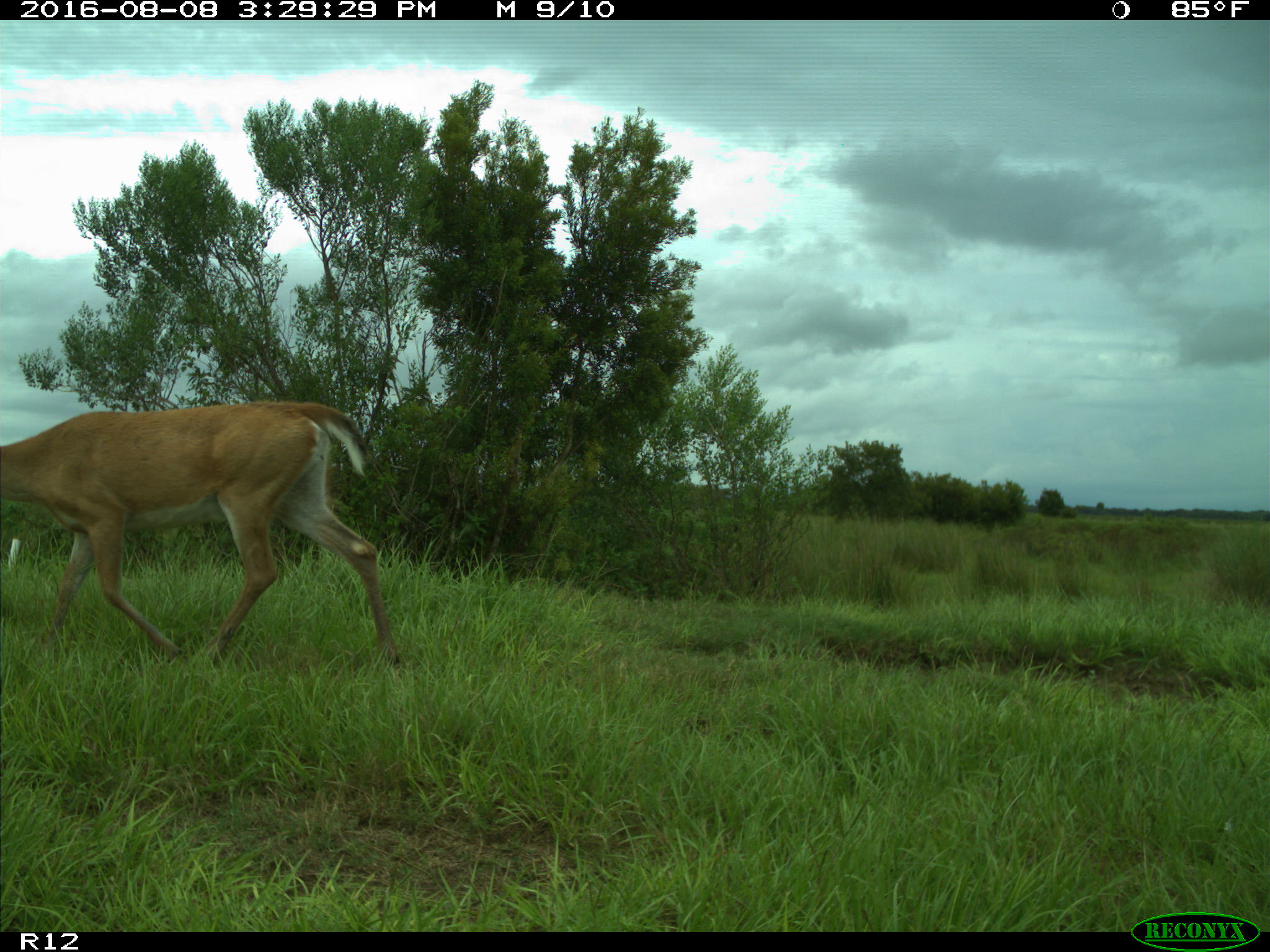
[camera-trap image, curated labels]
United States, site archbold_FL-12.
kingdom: Animalia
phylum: Chordata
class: Mammalia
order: Artiodactyla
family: Cervidae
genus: Odocoileus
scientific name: Odocoileus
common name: deer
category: unidentified deer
Unidentified deer (deer) (Odocoileus).